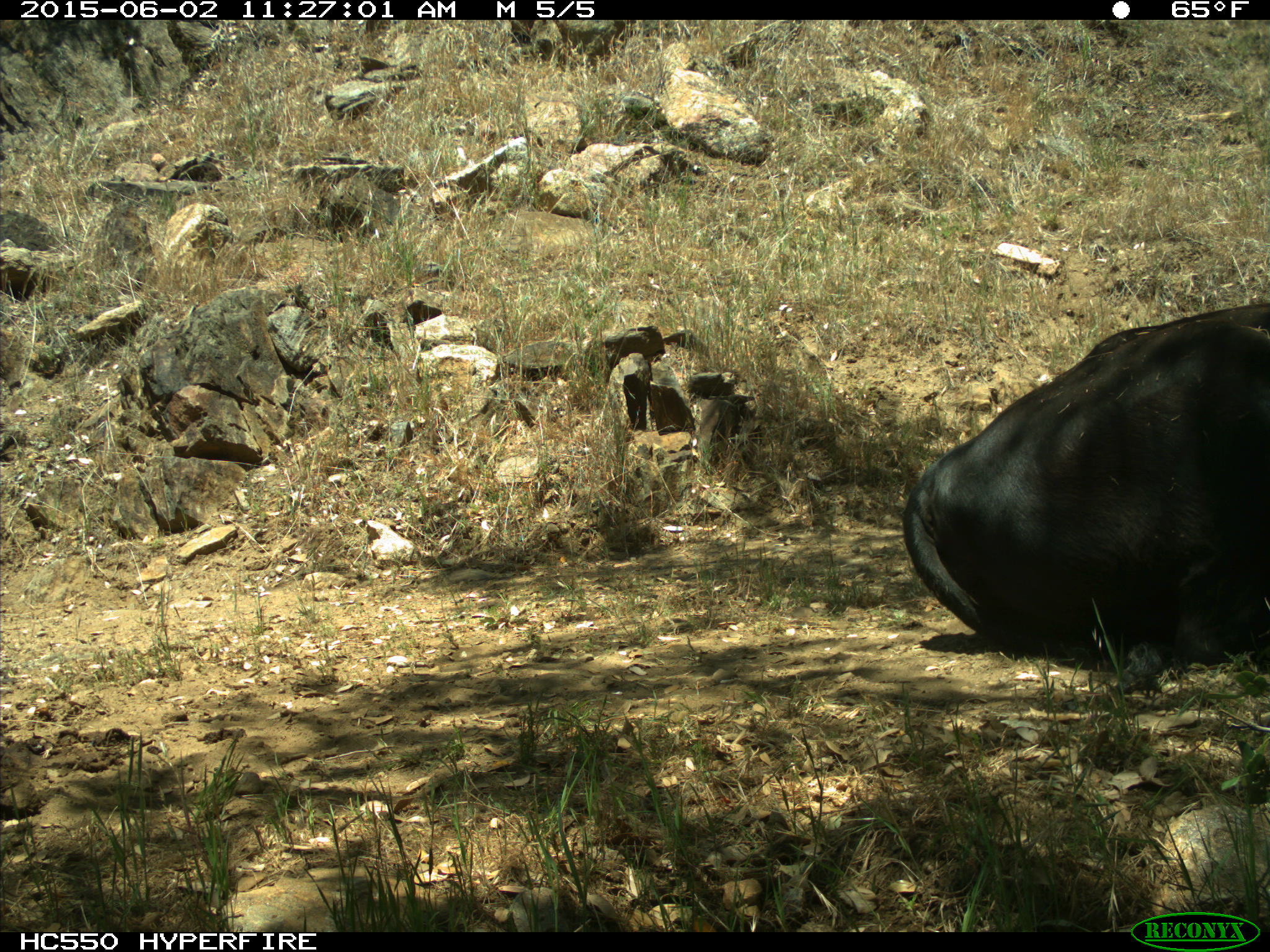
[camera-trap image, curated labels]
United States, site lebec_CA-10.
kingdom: Animalia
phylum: Chordata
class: Mammalia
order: Artiodactyla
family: Bovidae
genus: Bos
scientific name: Bos taurus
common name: domestic cow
Bos taurus (domestic cow).